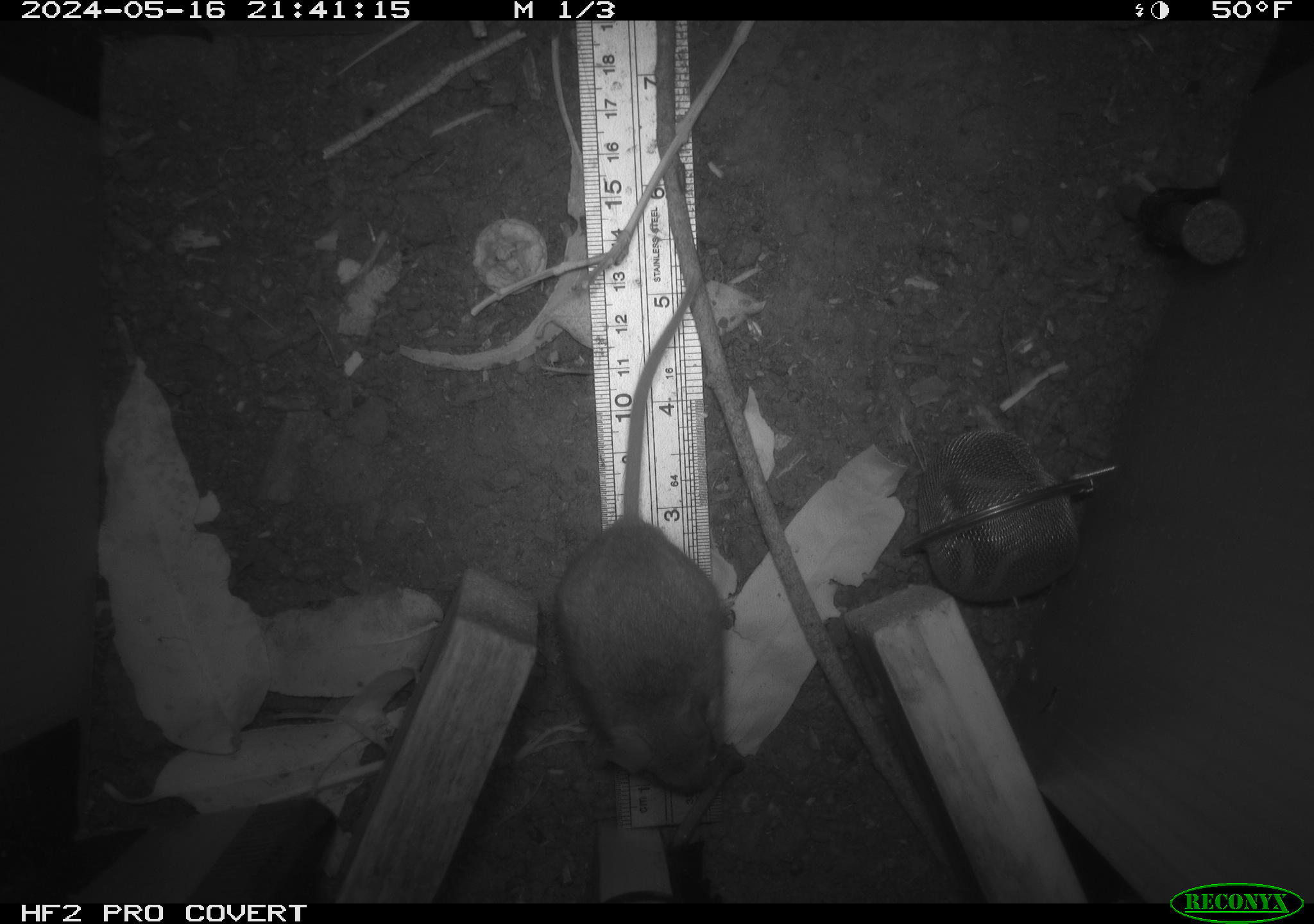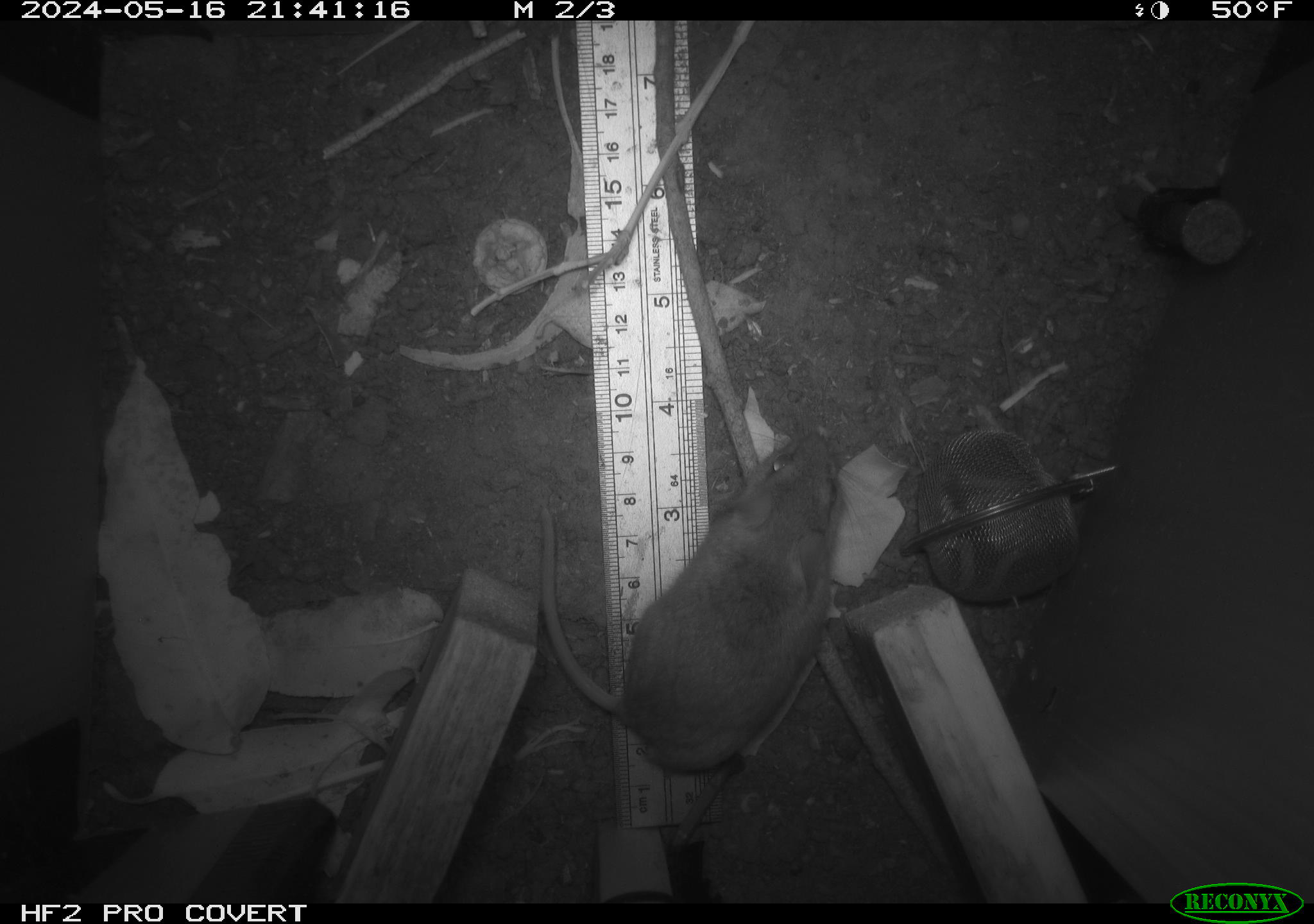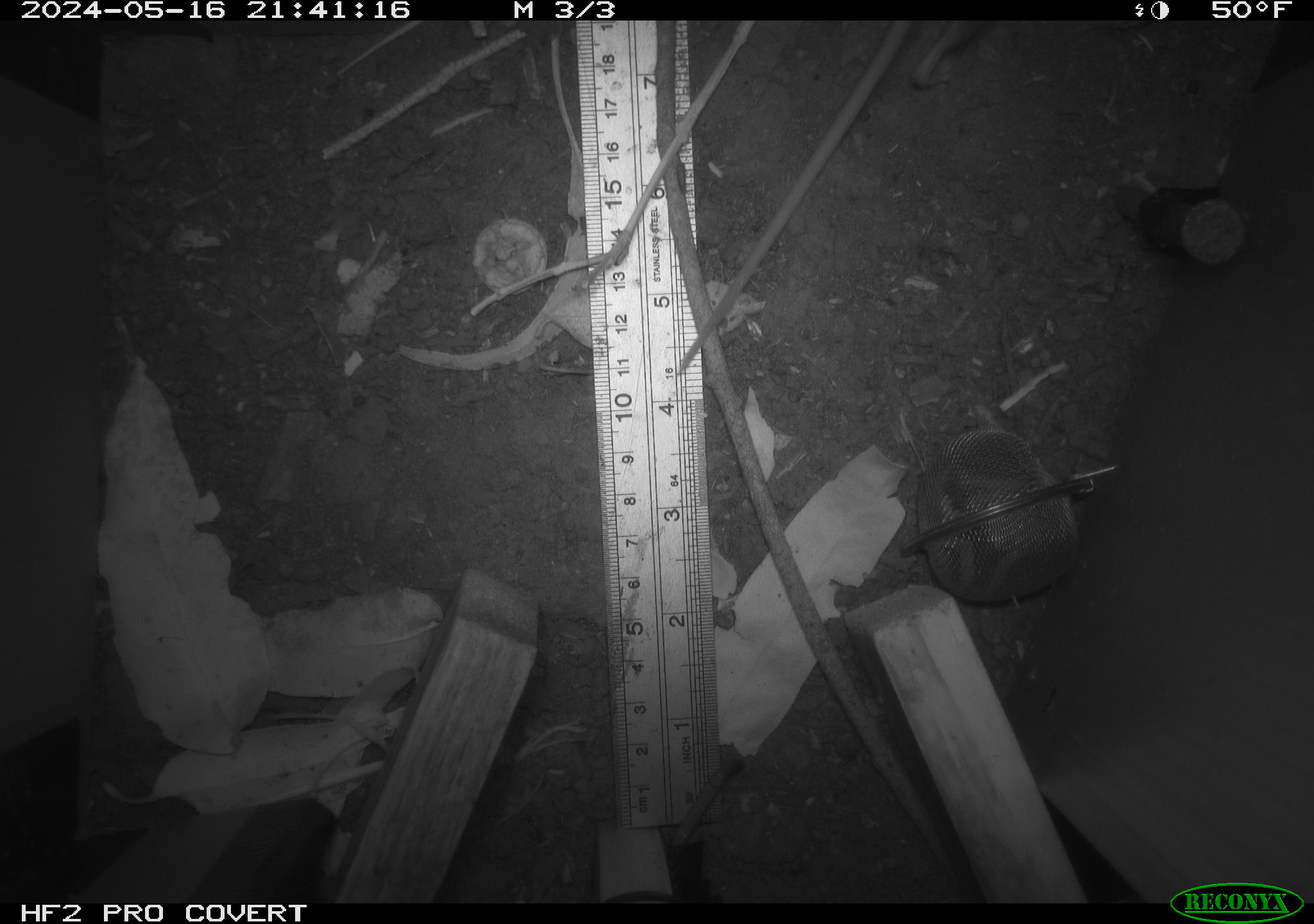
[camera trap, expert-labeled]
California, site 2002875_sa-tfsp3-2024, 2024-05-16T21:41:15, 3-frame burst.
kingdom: Animalia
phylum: Chordata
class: Mammalia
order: Rodentia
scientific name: Rodentia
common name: mouse species